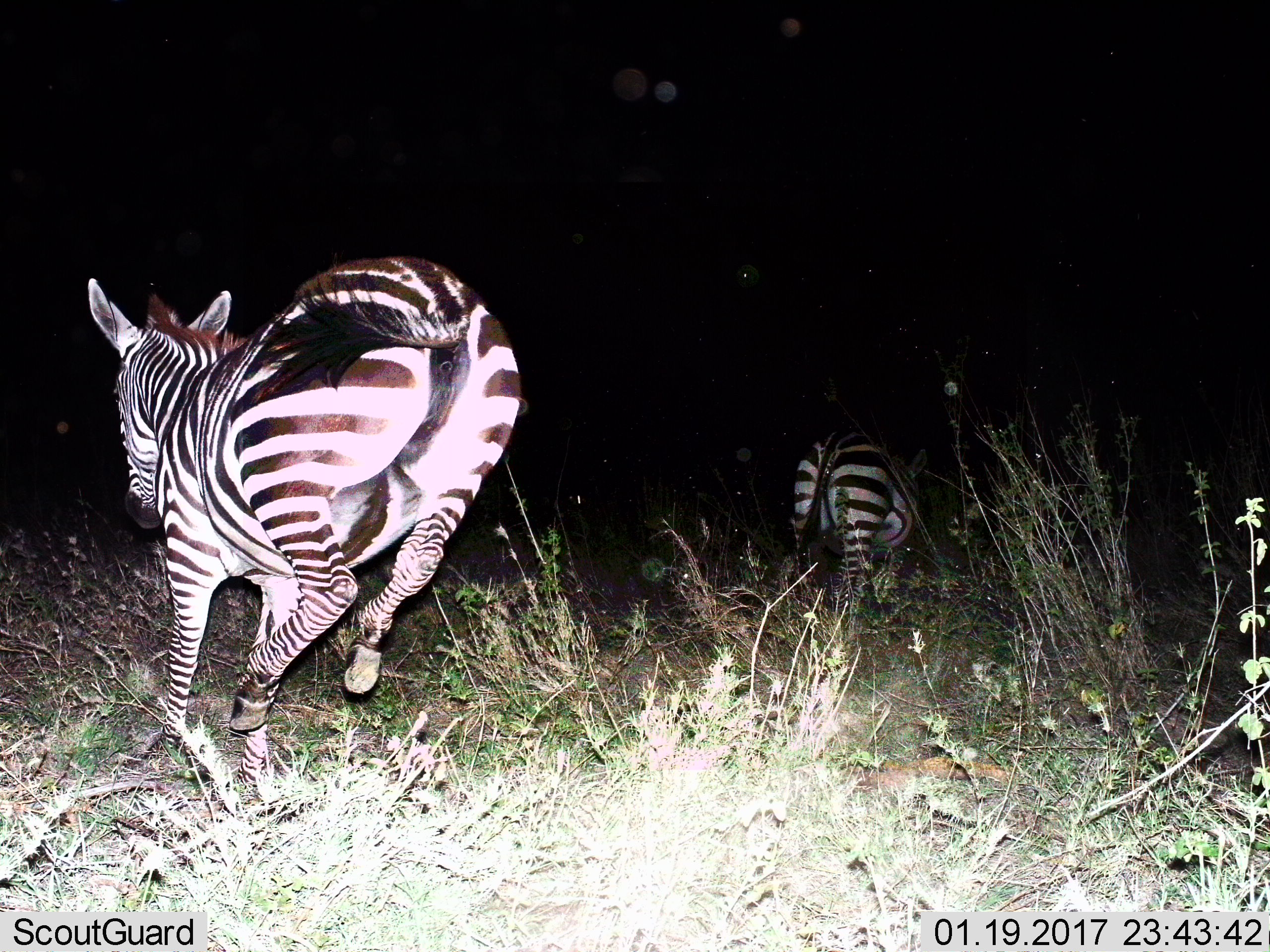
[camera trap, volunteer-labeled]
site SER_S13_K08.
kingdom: Animalia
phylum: Chordata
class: Mammalia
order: Perissodactyla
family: Equidae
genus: Equus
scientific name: Equus quagga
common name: plains zebra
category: zebraplains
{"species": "zebraplains (plains zebra) (Equus quagga)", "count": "2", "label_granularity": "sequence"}